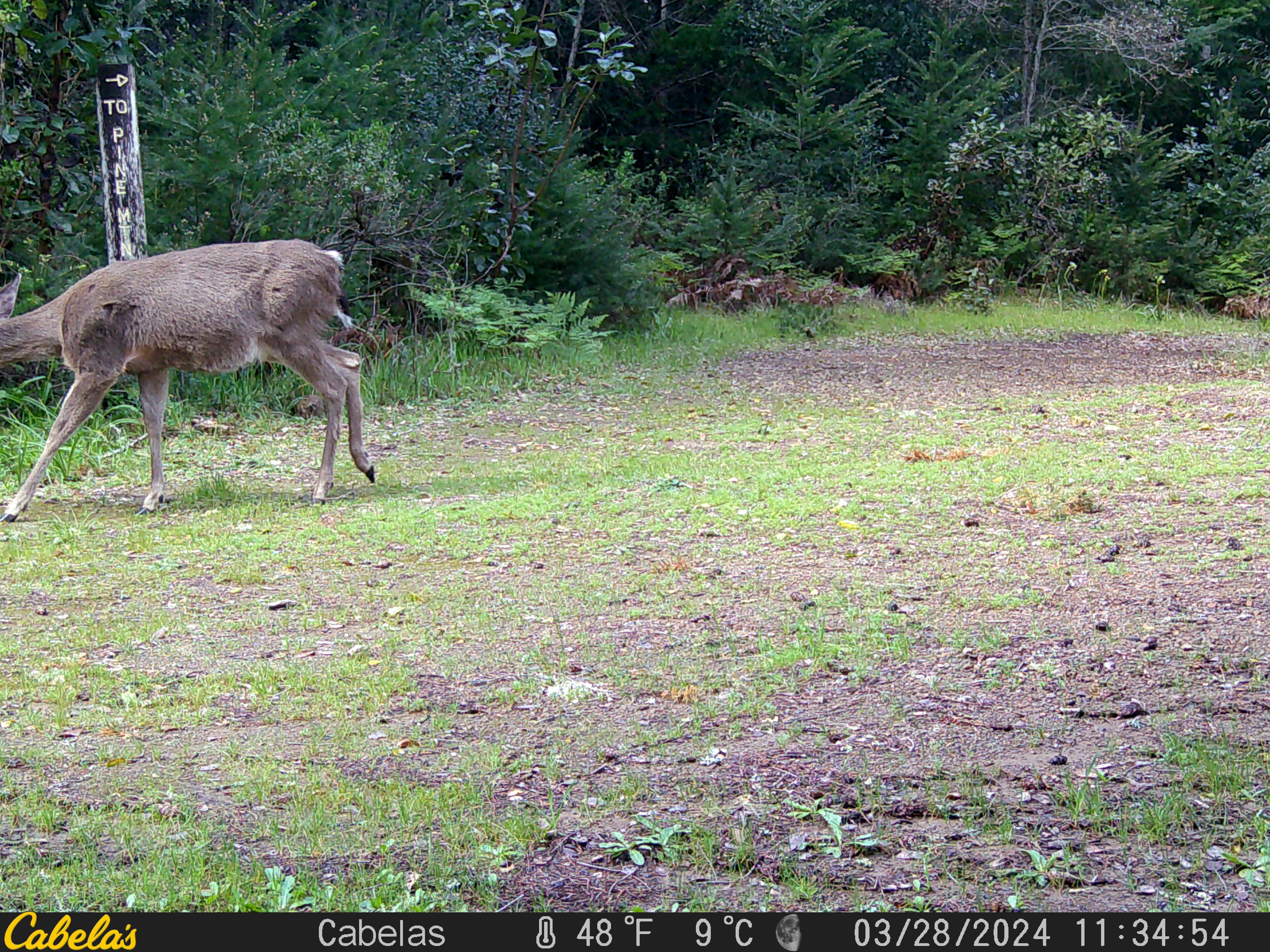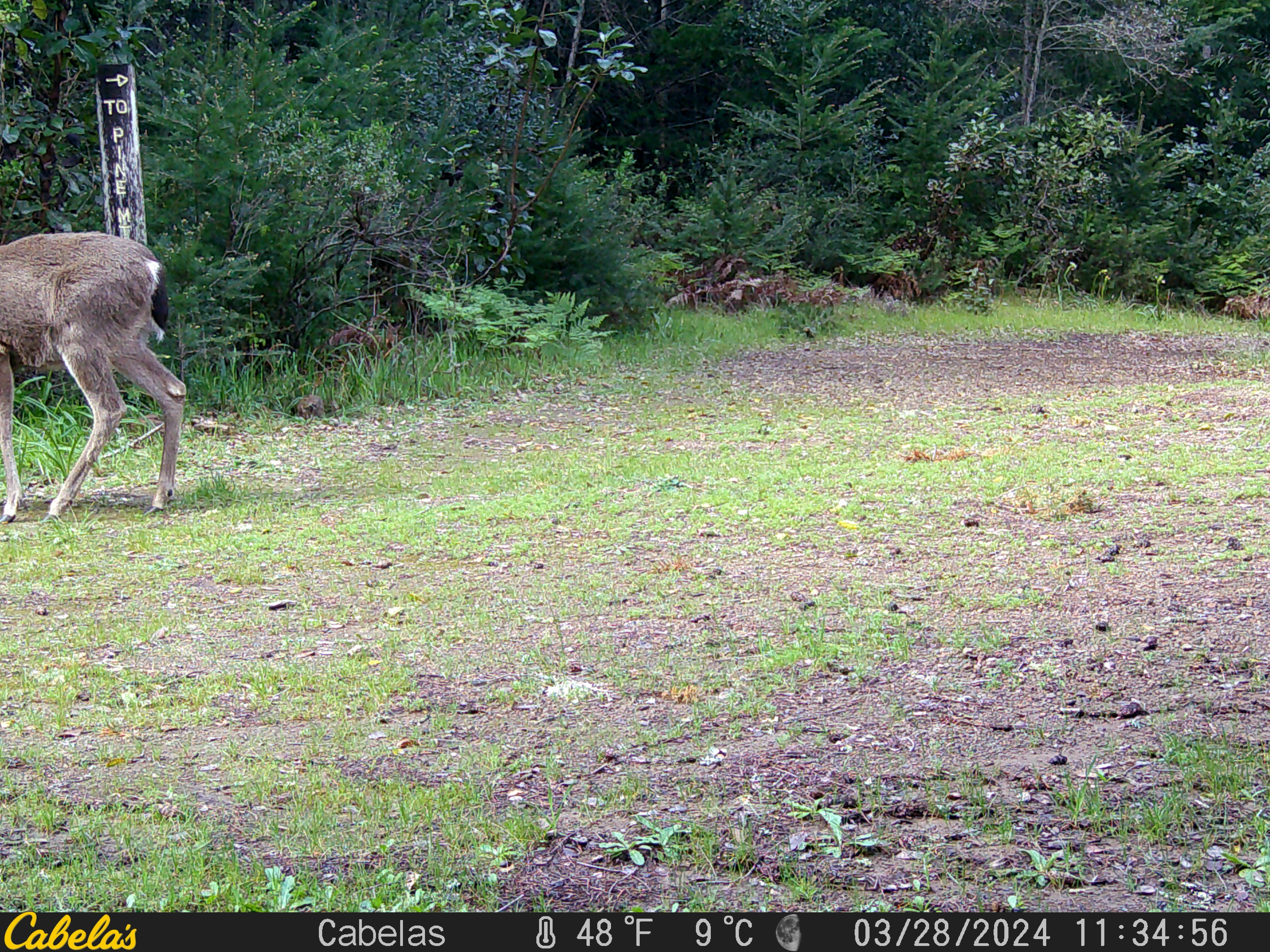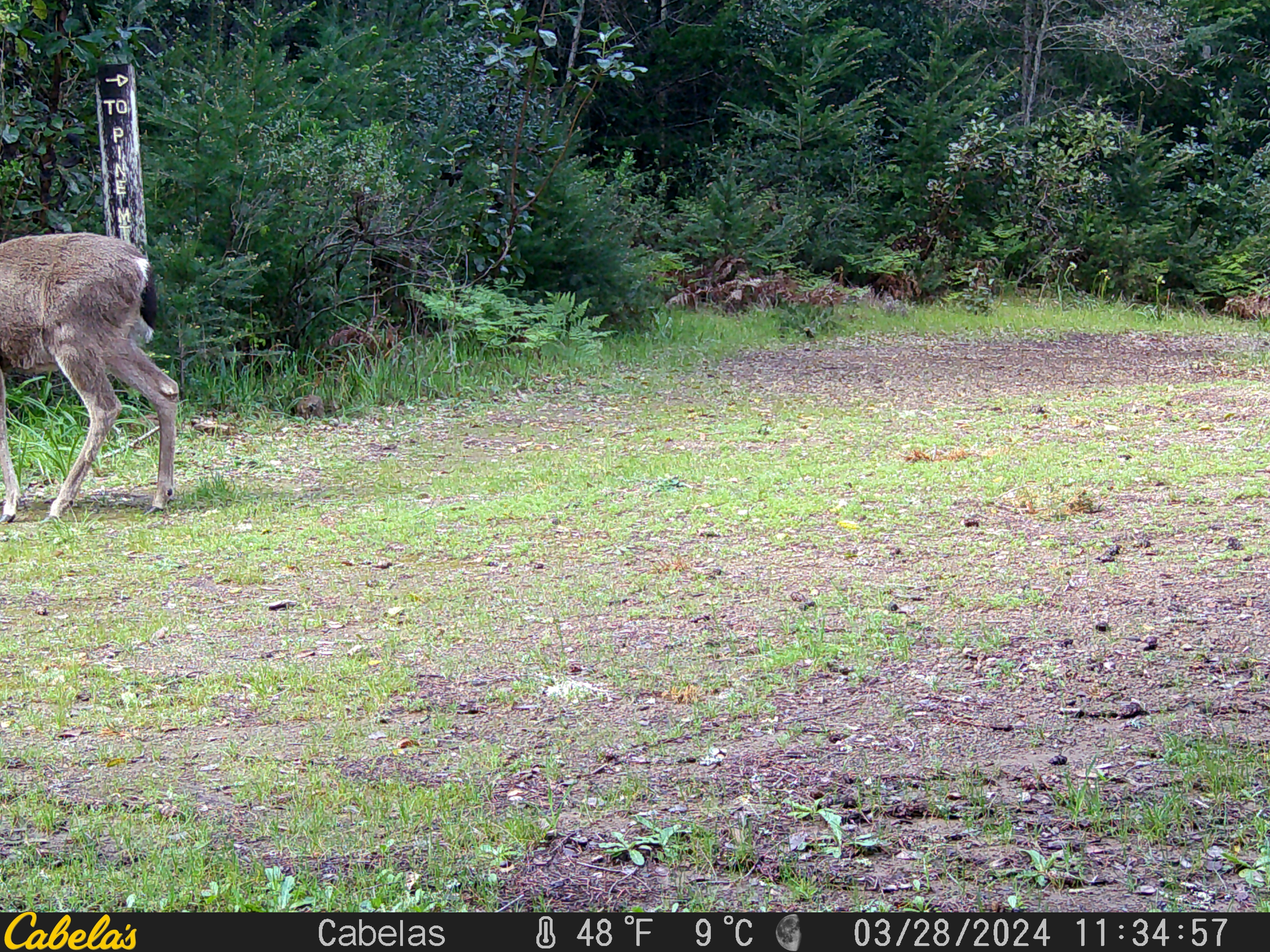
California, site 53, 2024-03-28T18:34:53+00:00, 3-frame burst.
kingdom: Animalia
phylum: Chordata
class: Mammalia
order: Artiodactyla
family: Cervidae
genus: Odocoileus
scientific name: Odocoileus hemionus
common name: mule deer